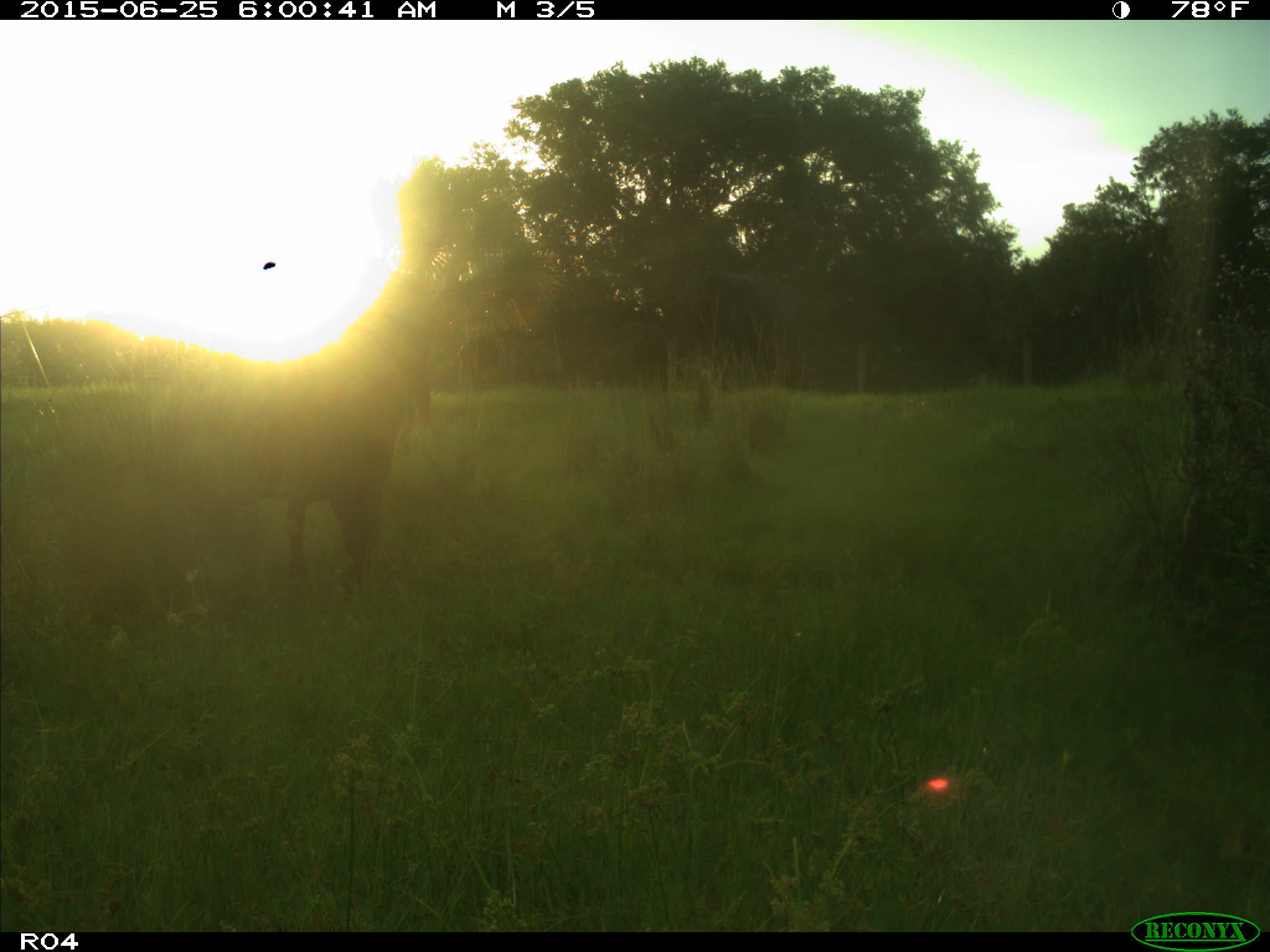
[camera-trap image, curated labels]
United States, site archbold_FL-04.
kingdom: Animalia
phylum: Chordata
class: Mammalia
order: Artiodactyla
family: Bovidae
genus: Bos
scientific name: Bos taurus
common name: domestic cow